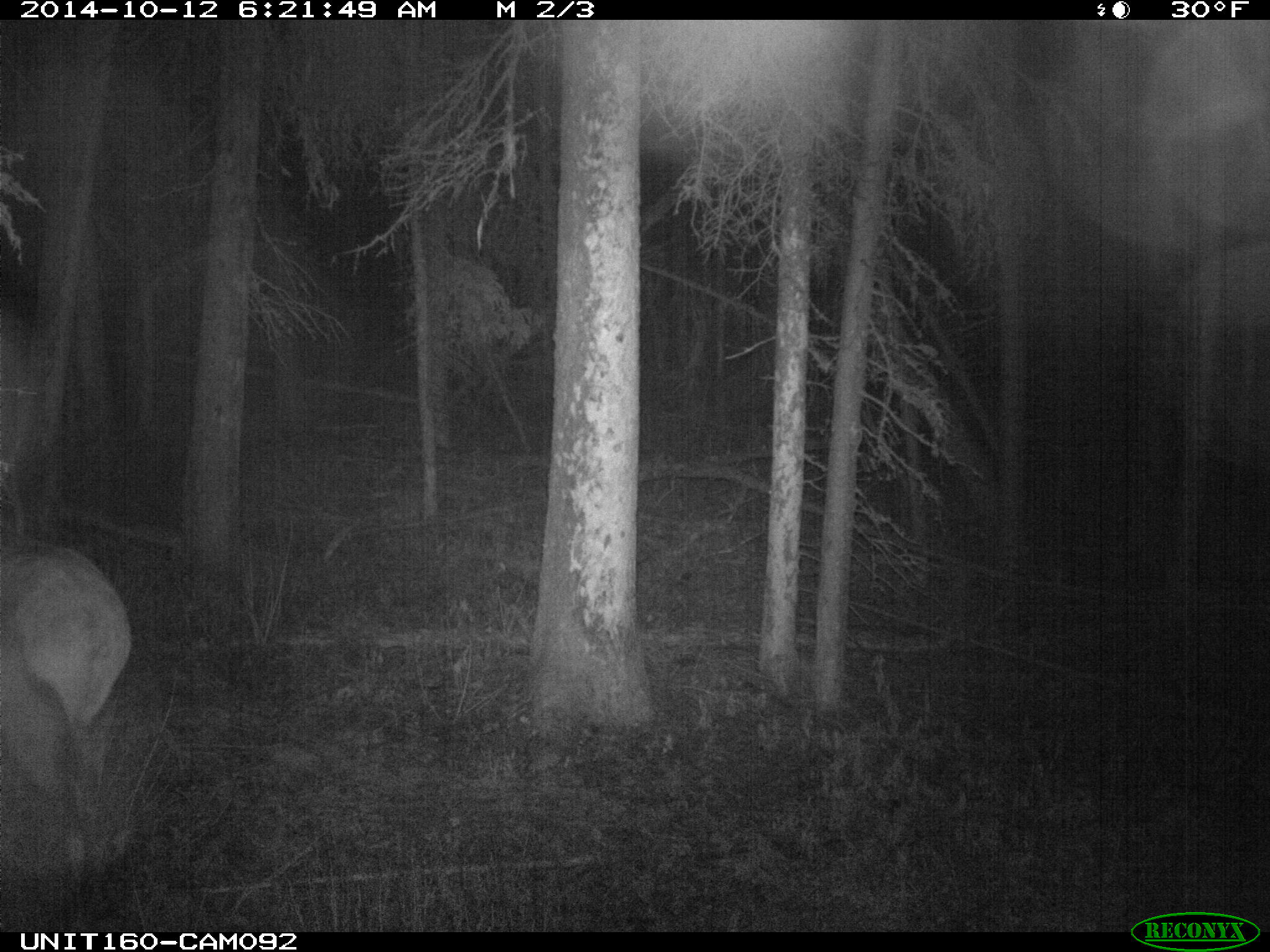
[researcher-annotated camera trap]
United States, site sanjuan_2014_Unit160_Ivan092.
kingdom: Animalia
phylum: Chordata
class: Mammalia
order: Artiodactyla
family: Cervidae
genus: Cervus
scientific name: Cervus elaphus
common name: red deer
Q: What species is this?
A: Cervus elaphus (red deer).